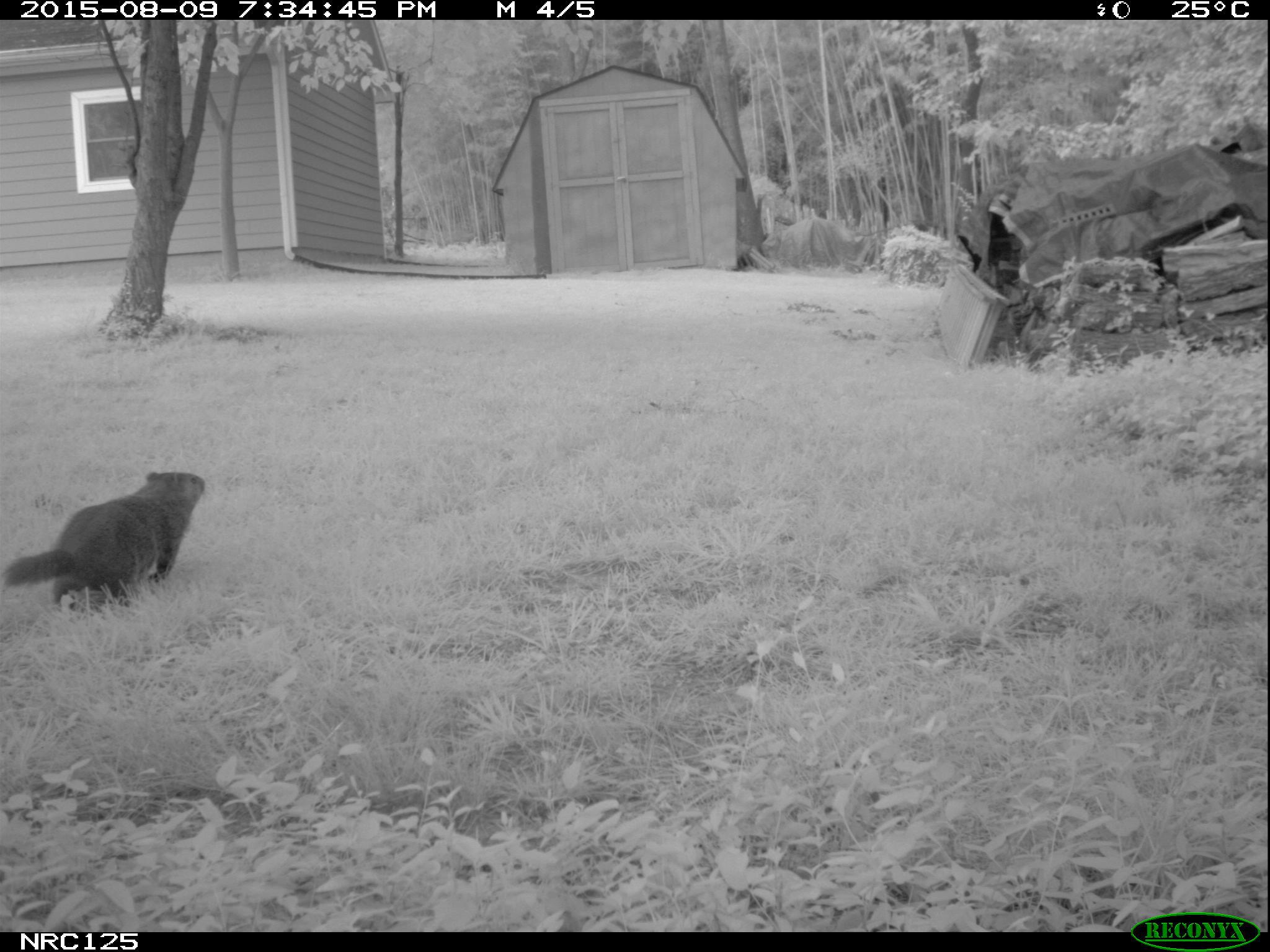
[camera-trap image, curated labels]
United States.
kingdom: Animalia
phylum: Chordata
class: Mammalia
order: Rodentia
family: Sciuridae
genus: Marmota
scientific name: Marmota monax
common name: woodchuck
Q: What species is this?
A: Woodchuck (Marmota monax).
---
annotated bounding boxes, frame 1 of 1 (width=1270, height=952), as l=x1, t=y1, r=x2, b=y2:
Woodchuck: l=0, t=467, r=217, b=614